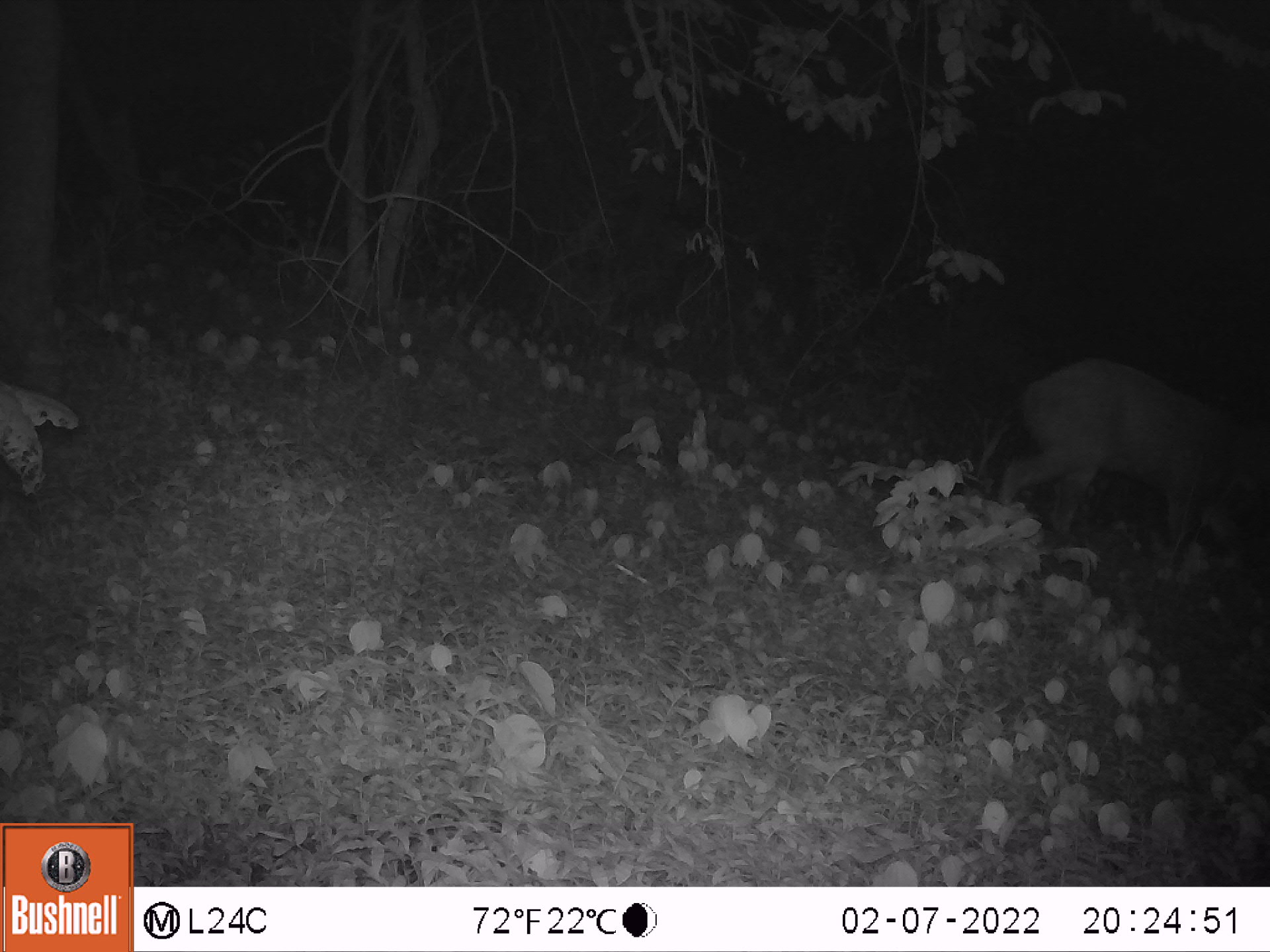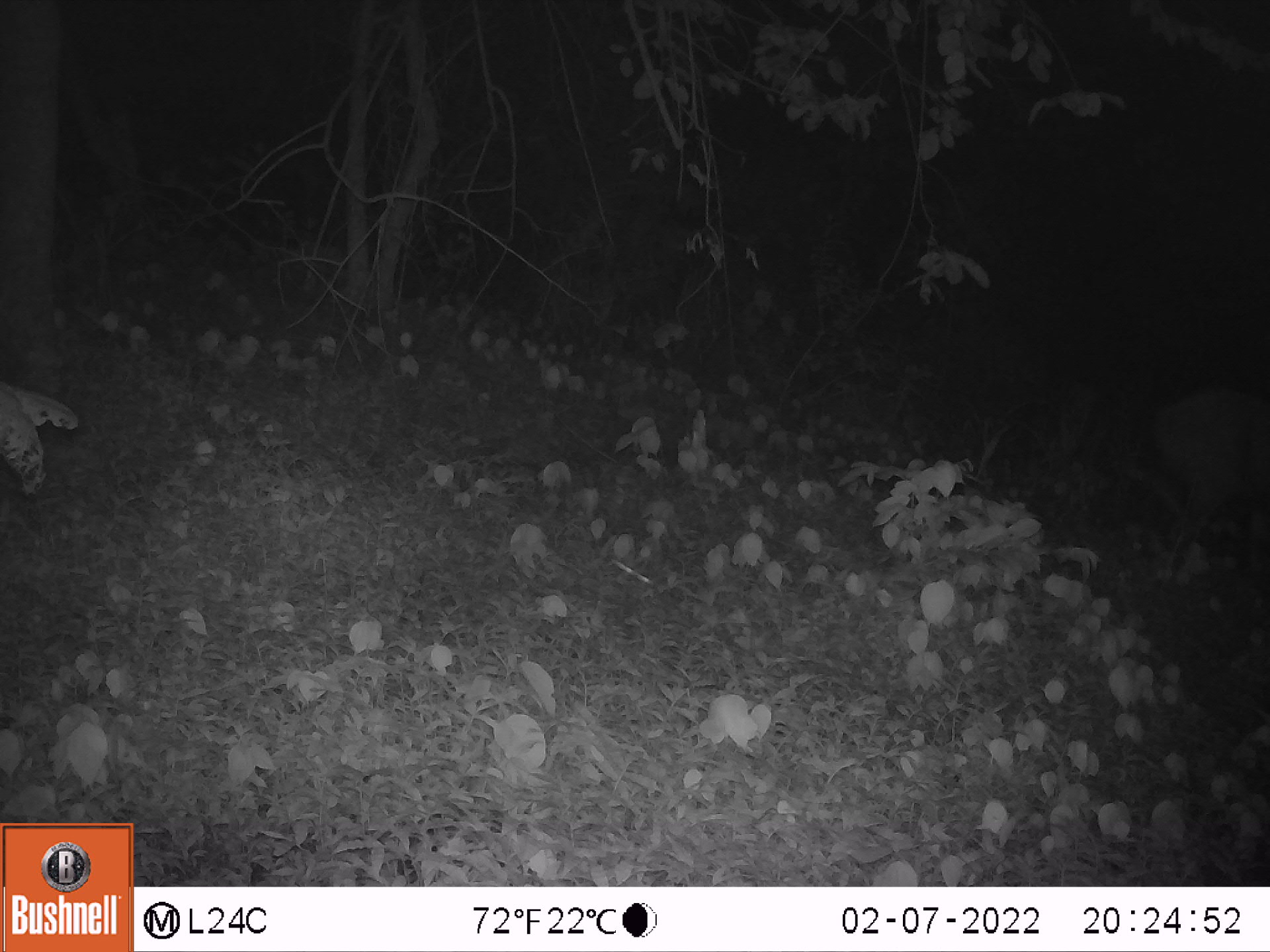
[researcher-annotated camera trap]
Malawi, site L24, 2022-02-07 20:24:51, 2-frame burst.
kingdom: Animalia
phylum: Chordata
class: Mammalia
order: Artiodactyla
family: Bovidae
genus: Tragelaphus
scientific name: Tragelaphus sylvaticus sylvaticus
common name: cape bushbuck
Cape bushbuck (Tragelaphus sylvaticus sylvaticus), count 1.